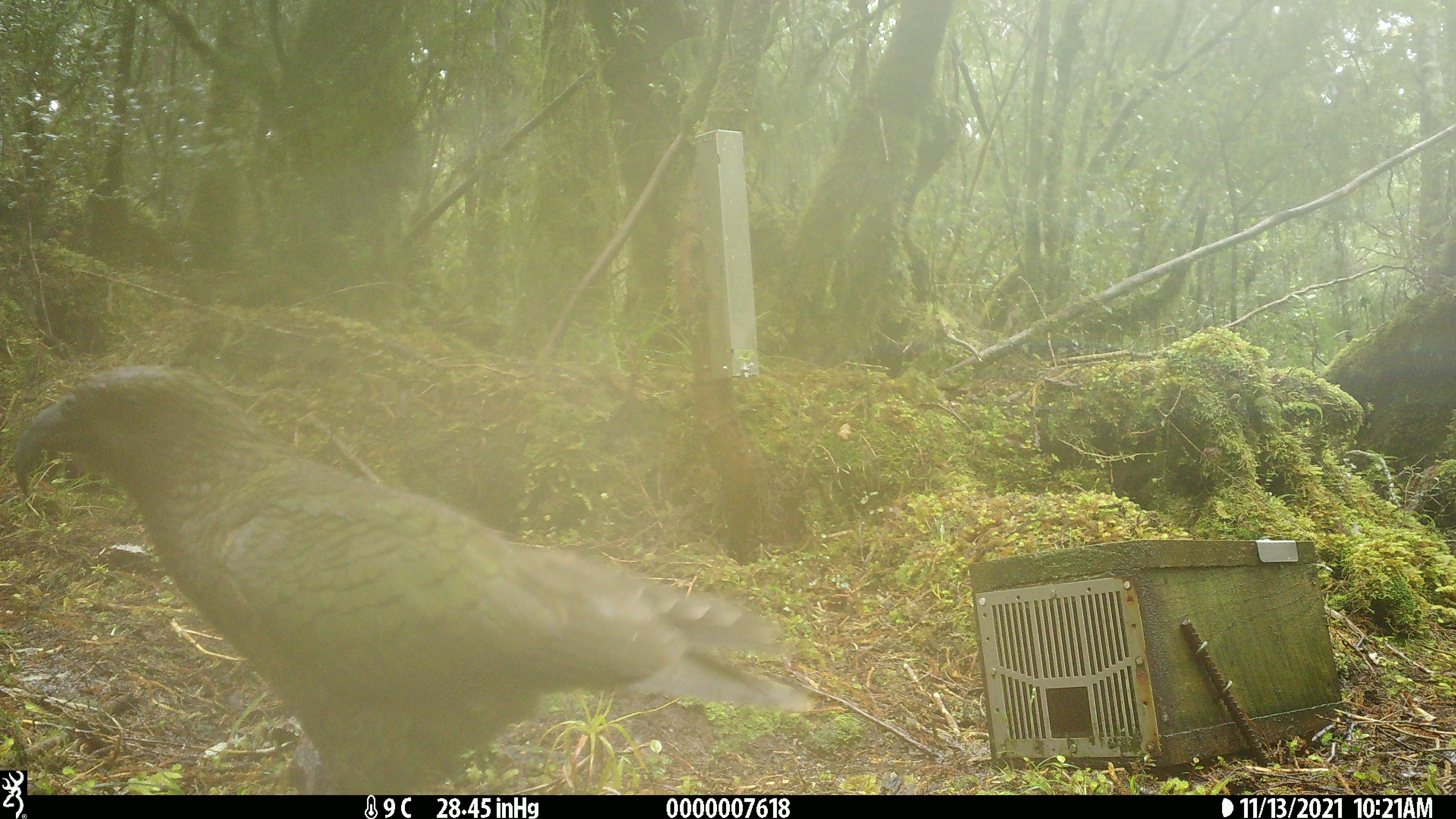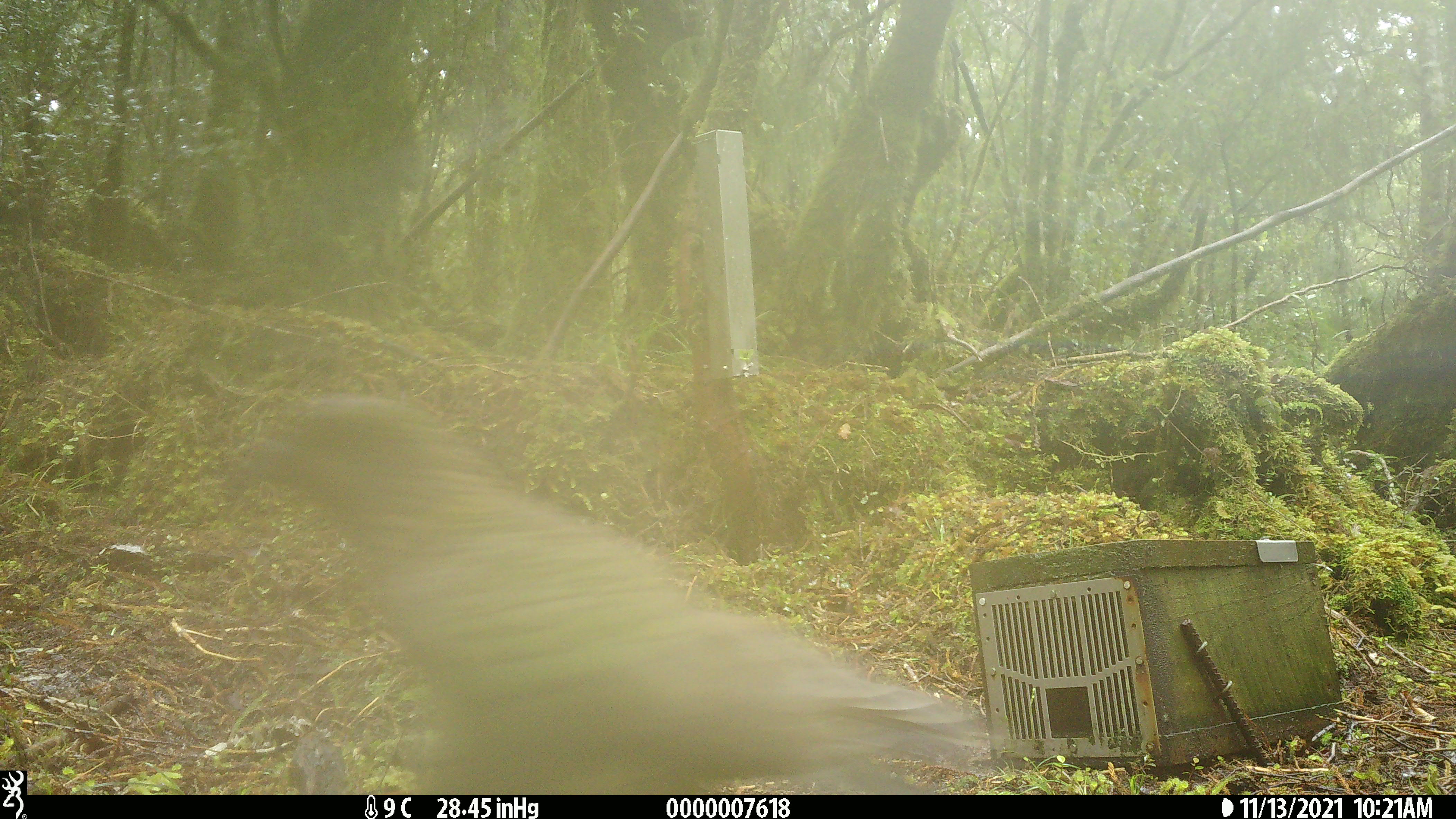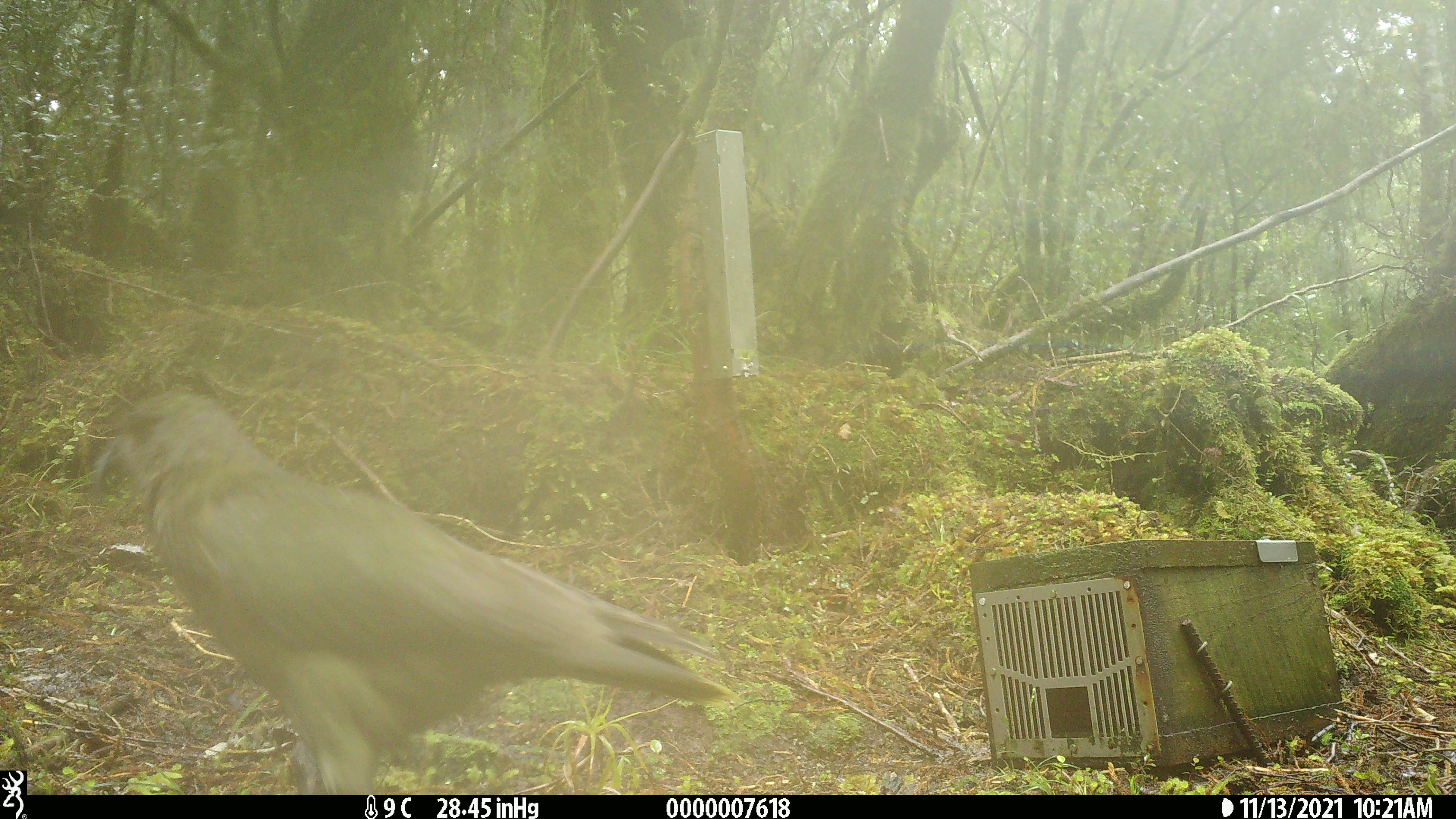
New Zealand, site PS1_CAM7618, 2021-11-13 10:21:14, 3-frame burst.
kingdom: Animalia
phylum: Chordata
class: Aves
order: Psittaciformes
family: Strigopidae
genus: Nestor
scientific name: Nestor notabilis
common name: kea